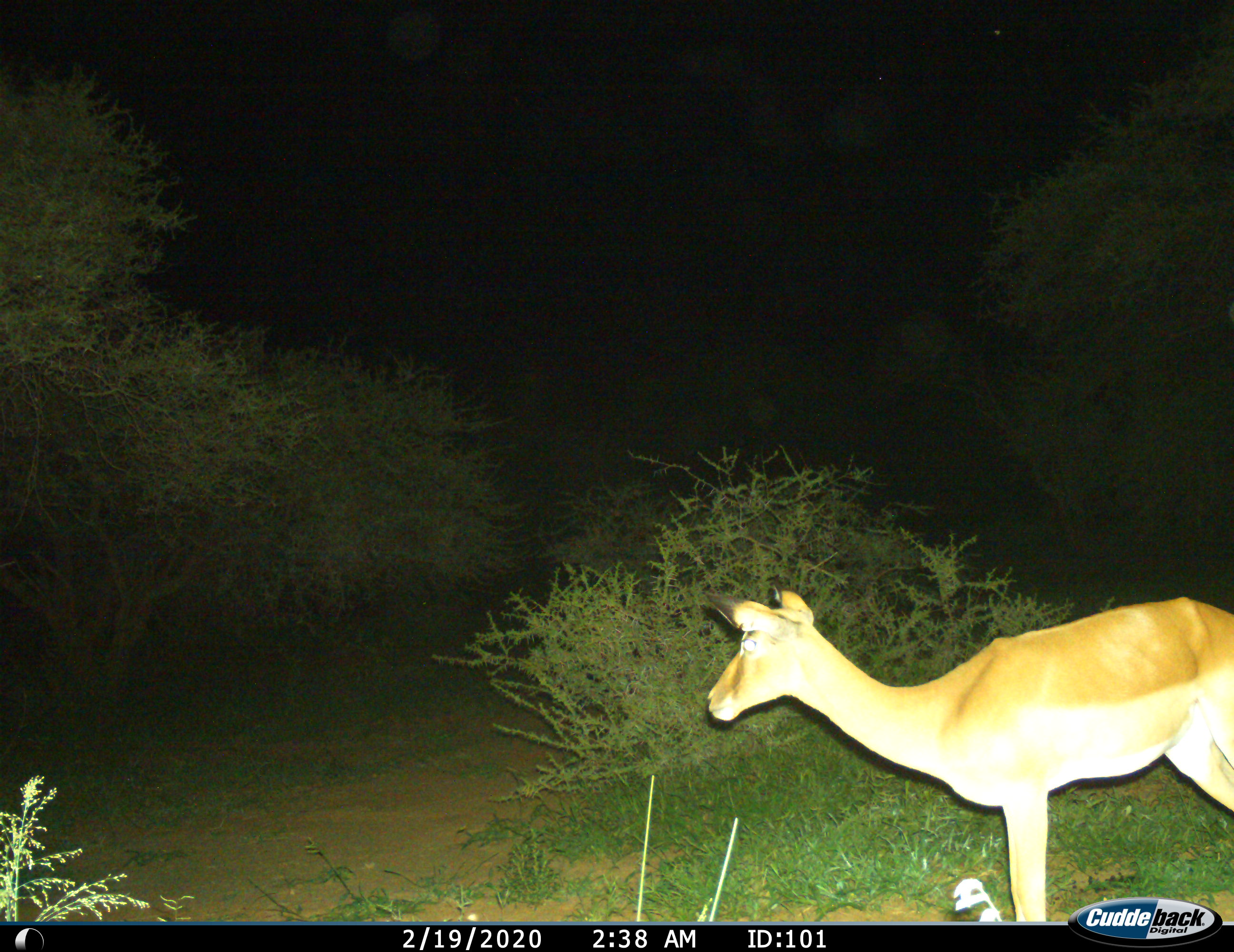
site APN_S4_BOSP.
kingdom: Animalia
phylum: Chordata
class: Mammalia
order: Artiodactyla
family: Bovidae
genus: Aepyceros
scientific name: Aepyceros melampus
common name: impala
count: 1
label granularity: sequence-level